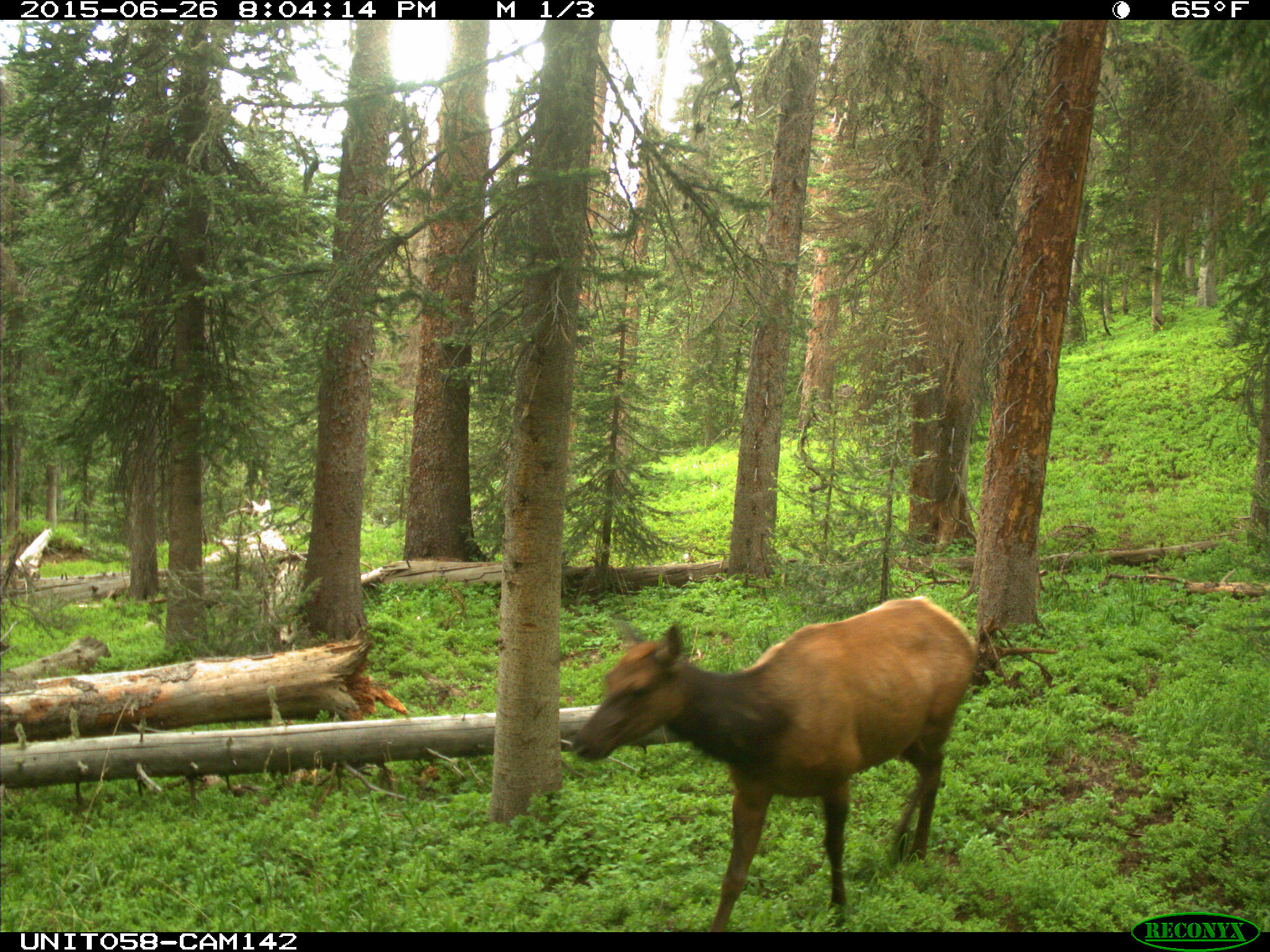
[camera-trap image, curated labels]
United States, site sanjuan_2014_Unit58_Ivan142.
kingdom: Animalia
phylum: Chordata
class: Mammalia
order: Artiodactyla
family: Cervidae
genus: Cervus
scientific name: Cervus elaphus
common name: red deer